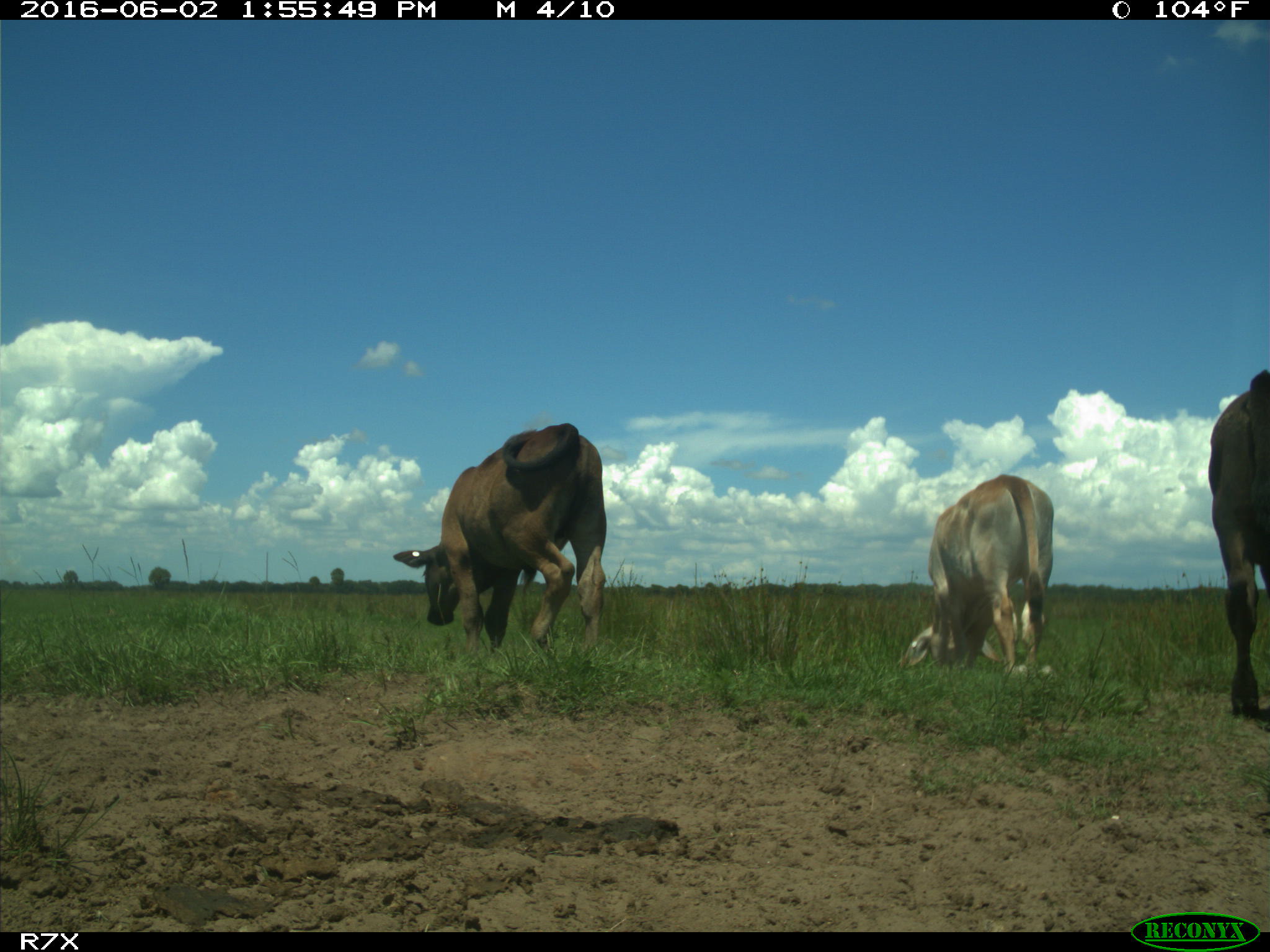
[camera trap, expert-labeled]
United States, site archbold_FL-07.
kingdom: Animalia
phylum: Chordata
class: Mammalia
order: Artiodactyla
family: Bovidae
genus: Bos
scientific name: Bos taurus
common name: domestic cow